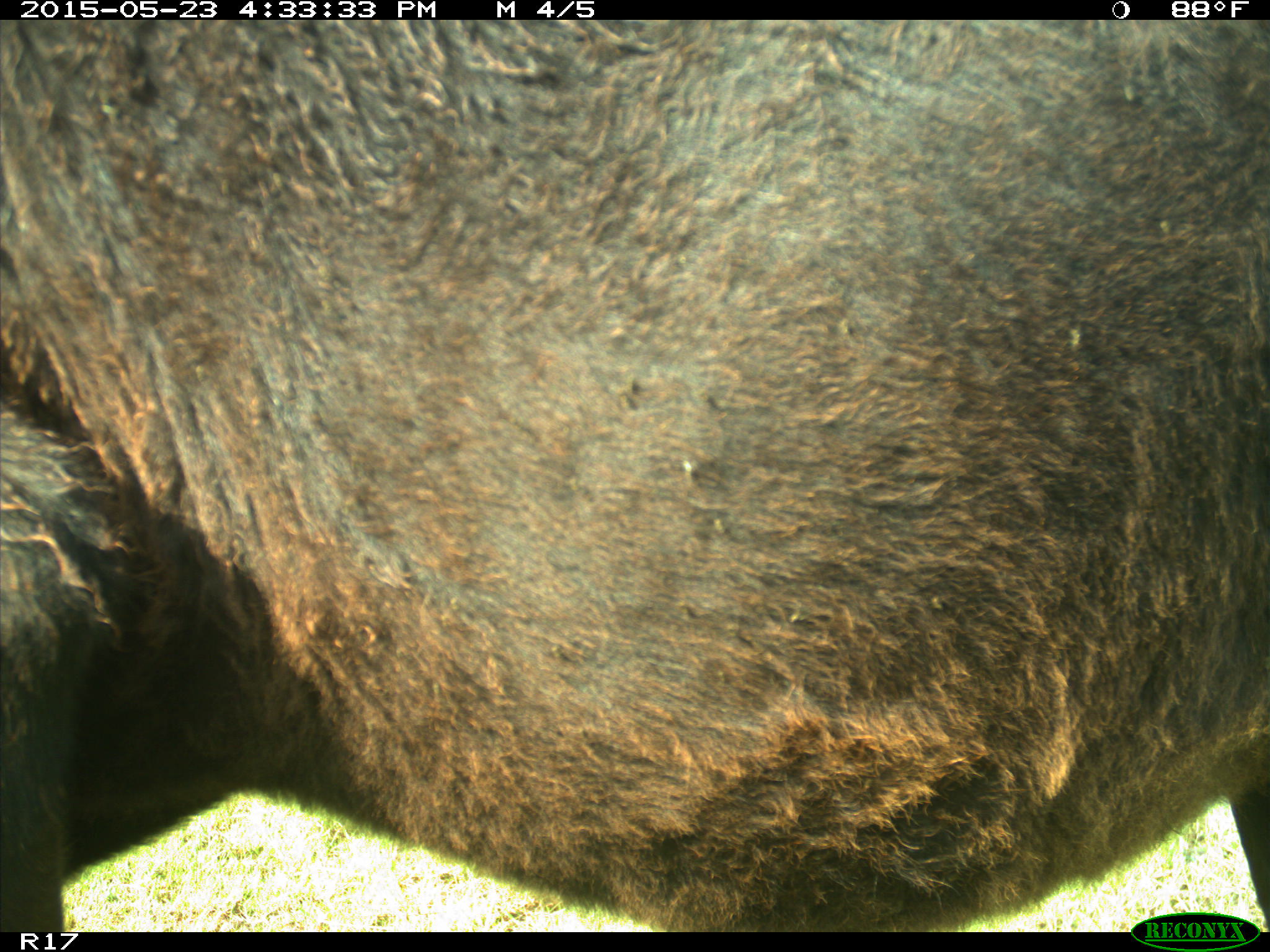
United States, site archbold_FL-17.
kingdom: Animalia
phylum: Chordata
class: Mammalia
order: Artiodactyla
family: Bovidae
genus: Bos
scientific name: Bos taurus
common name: domestic cow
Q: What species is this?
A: Bos taurus (domestic cow).